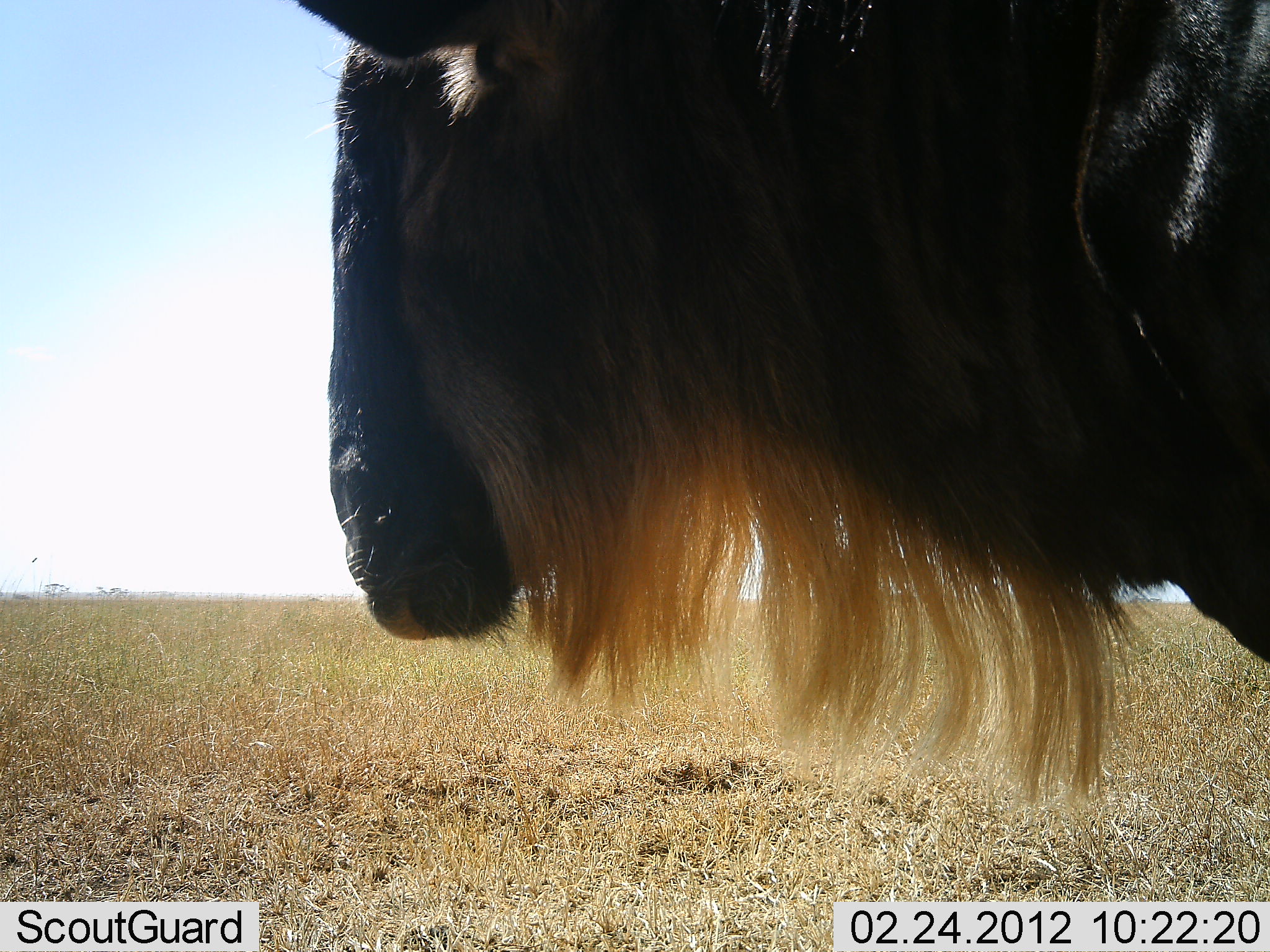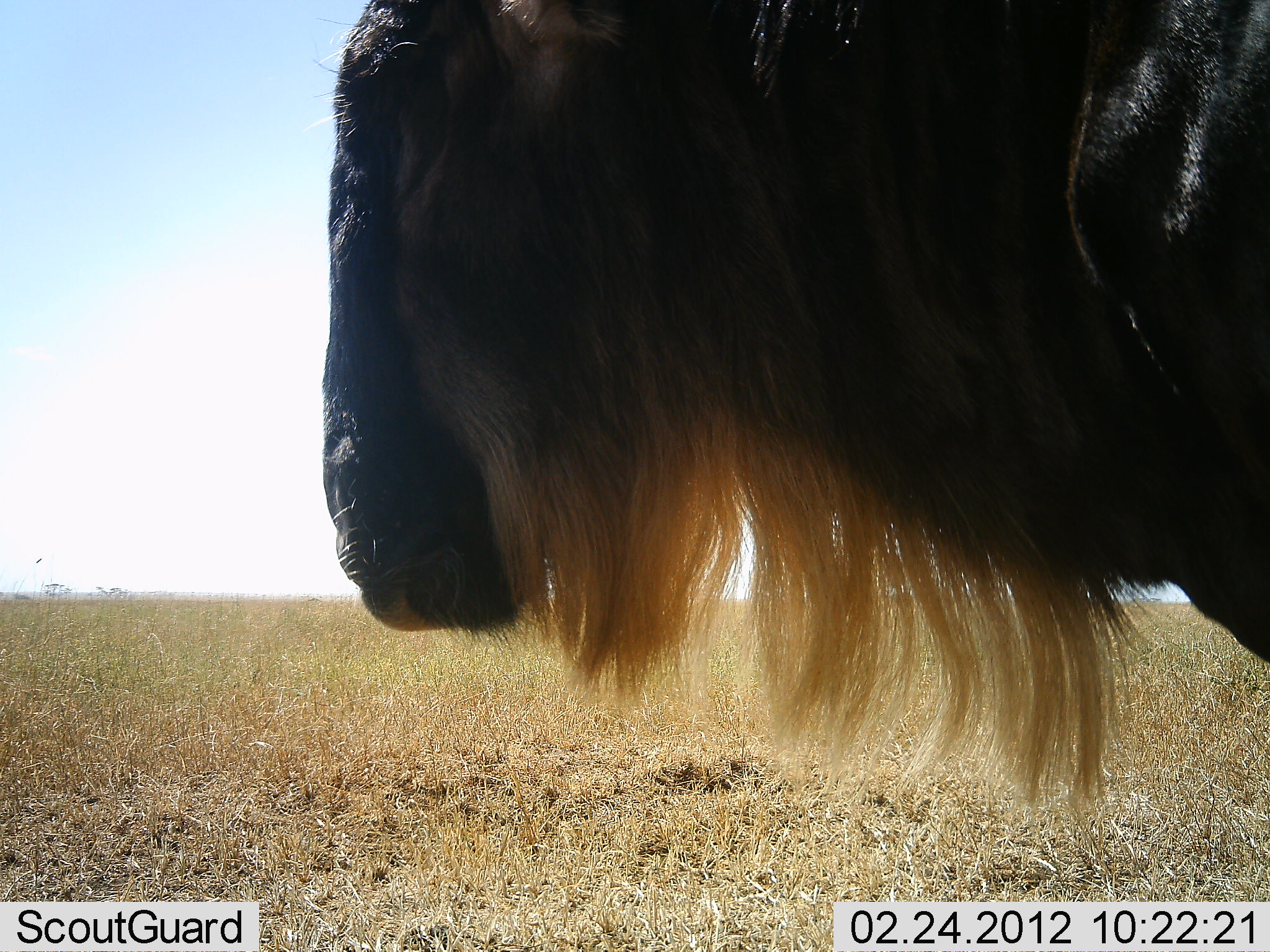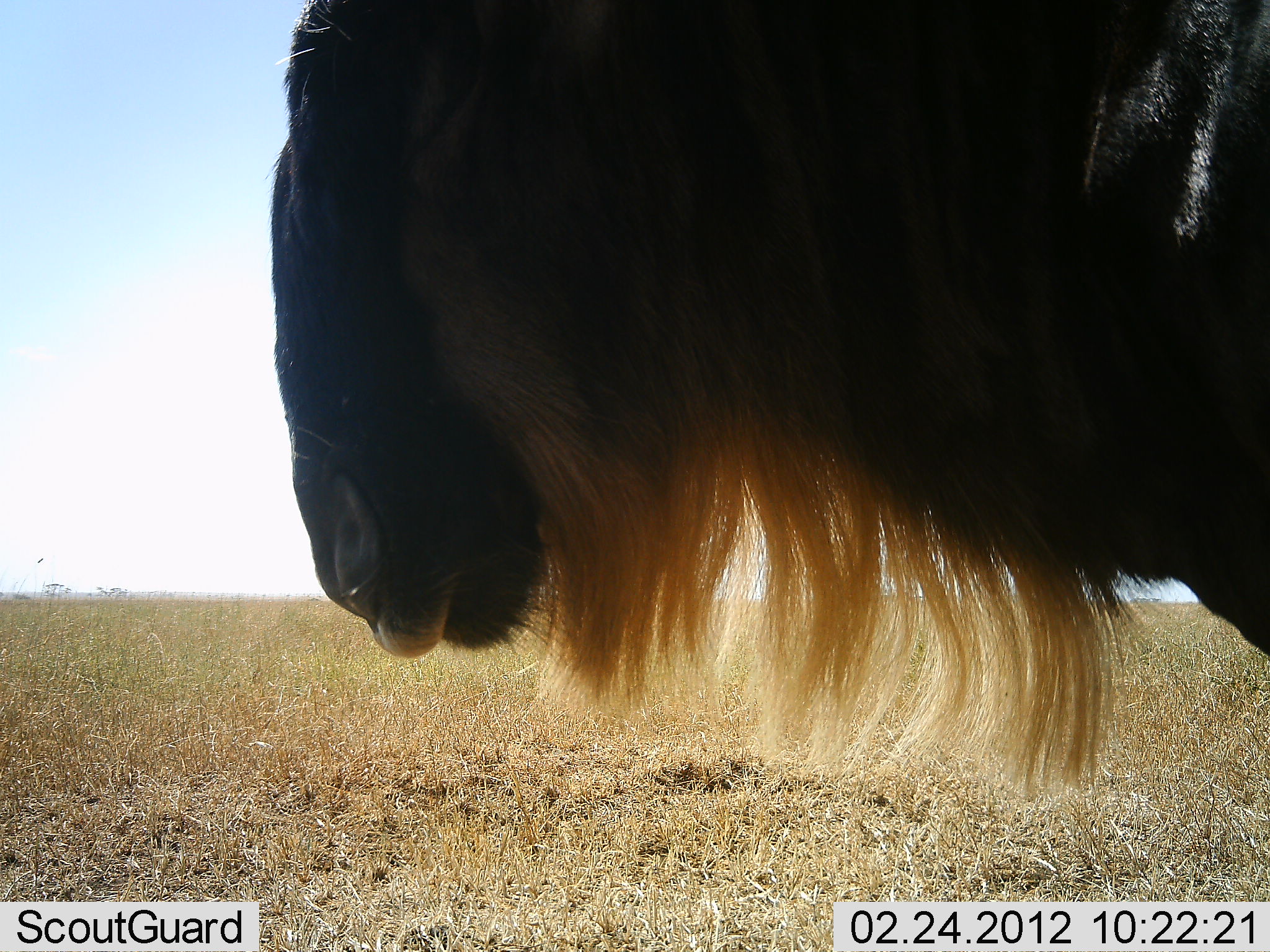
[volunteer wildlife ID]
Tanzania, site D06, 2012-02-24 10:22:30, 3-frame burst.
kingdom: Animalia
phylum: Chordata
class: Mammalia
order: Artiodactyla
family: Bovidae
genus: Connochaetes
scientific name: Connochaetes taurinus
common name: blue wildebeest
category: wildebeest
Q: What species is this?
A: Wildebeest (blue wildebeest) (Connochaetes taurinus).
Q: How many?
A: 1.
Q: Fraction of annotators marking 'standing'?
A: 100%.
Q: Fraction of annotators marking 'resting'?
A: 0%.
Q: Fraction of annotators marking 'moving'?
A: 5%.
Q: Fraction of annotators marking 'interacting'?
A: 0%.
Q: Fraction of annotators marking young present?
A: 0%.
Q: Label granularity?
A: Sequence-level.